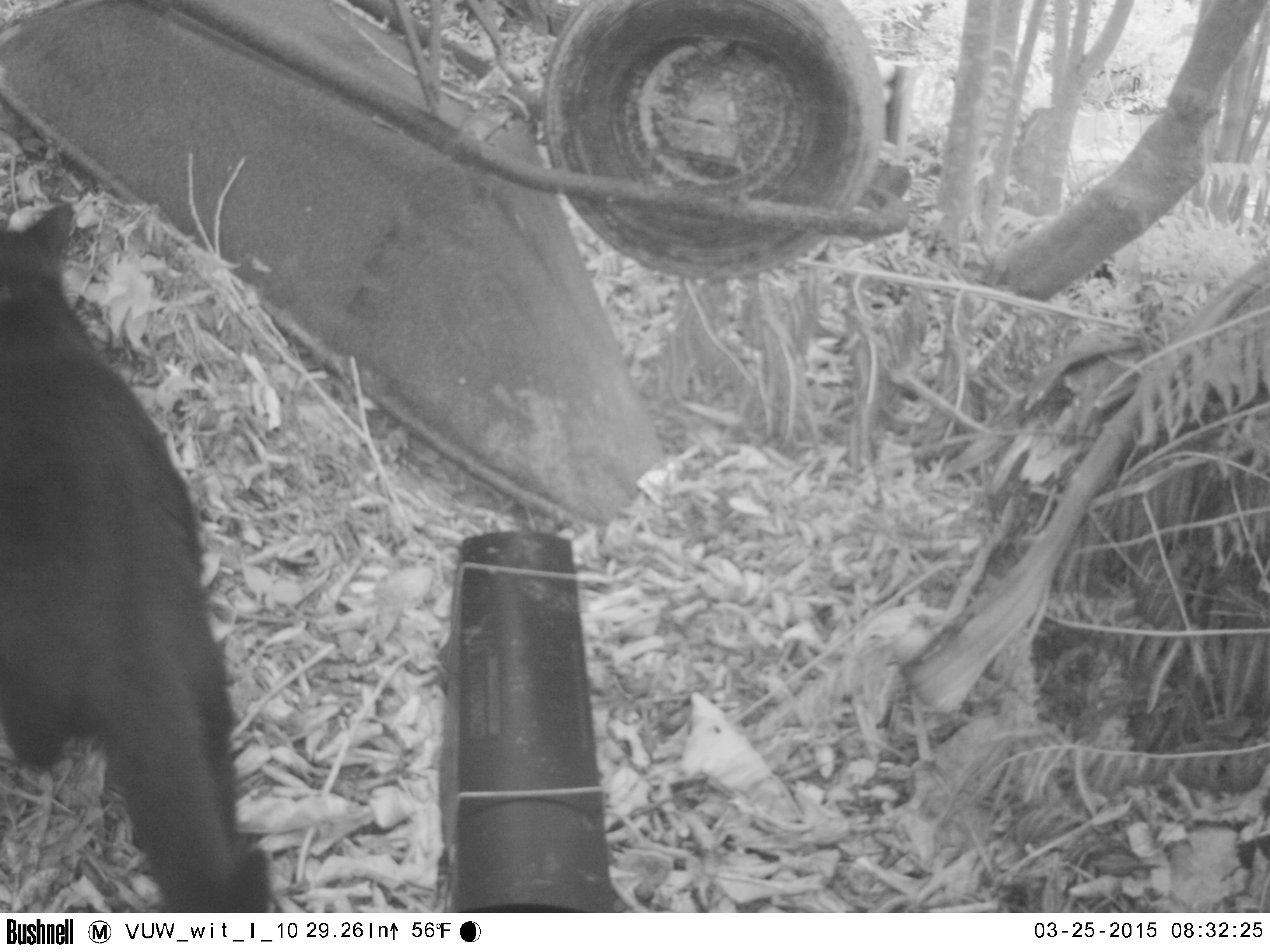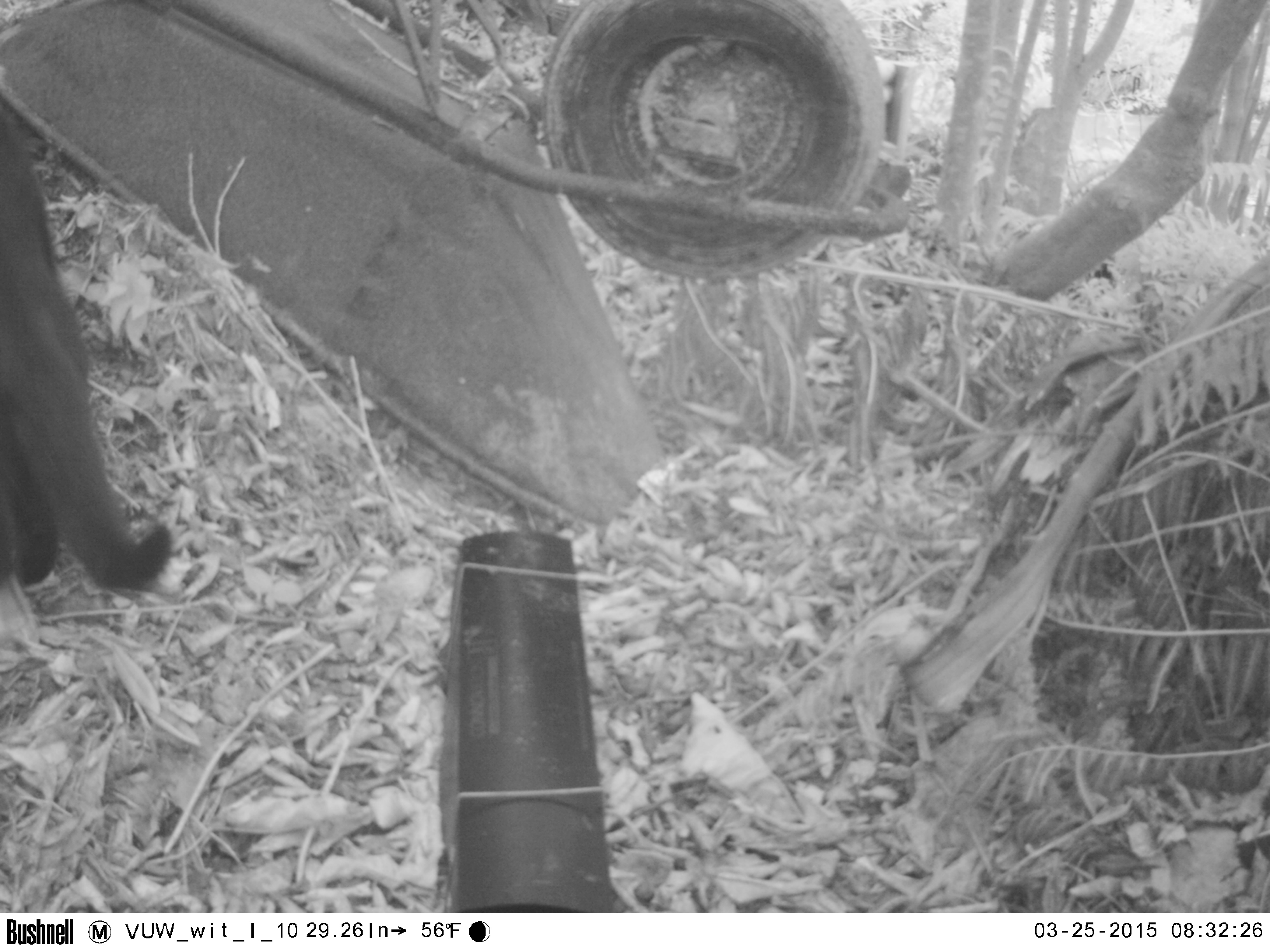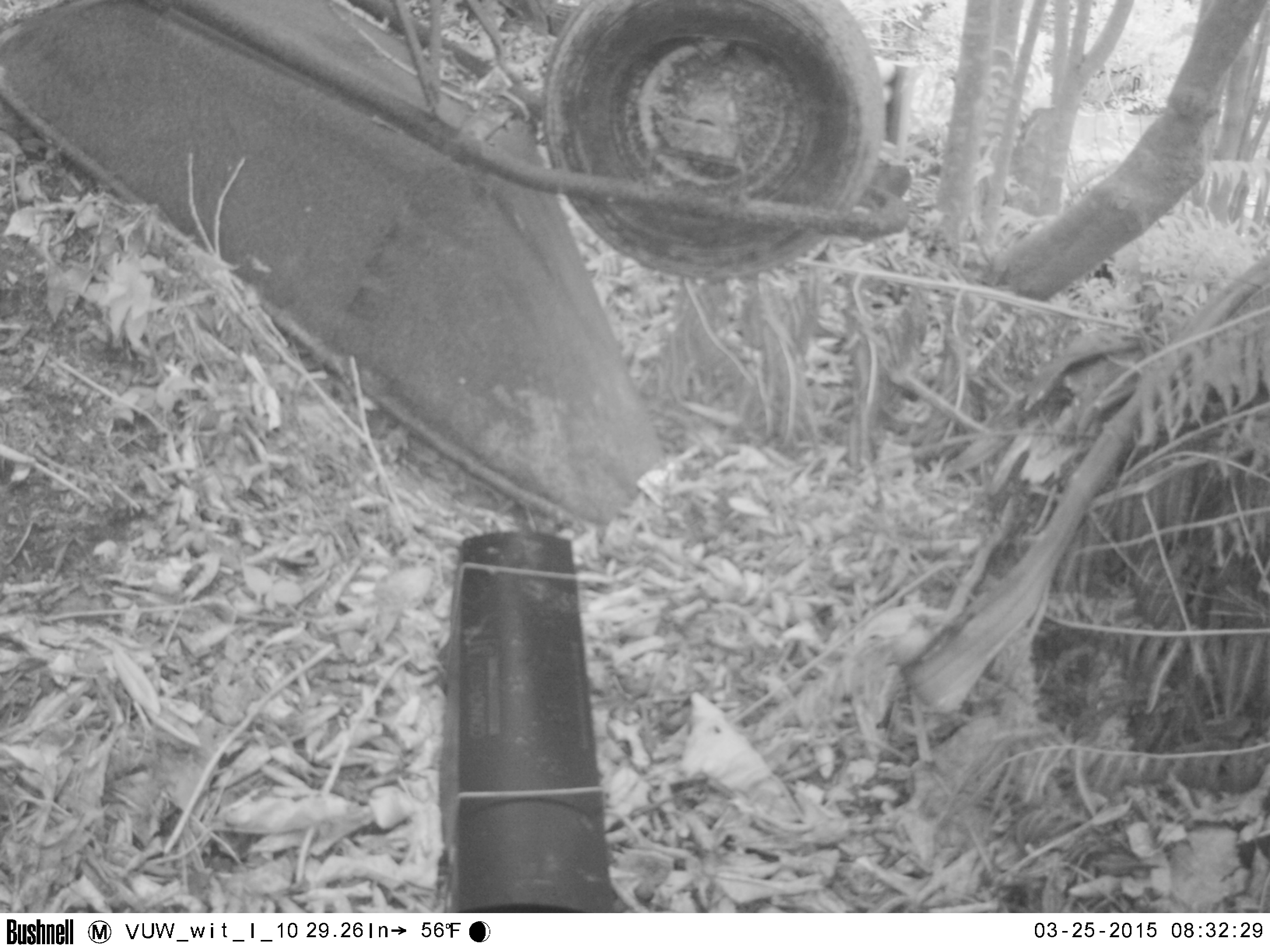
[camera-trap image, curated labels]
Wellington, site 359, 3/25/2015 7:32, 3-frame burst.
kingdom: Animalia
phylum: Chordata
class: Mammalia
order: Carnivora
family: Felidae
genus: Felis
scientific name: Felis catus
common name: cat